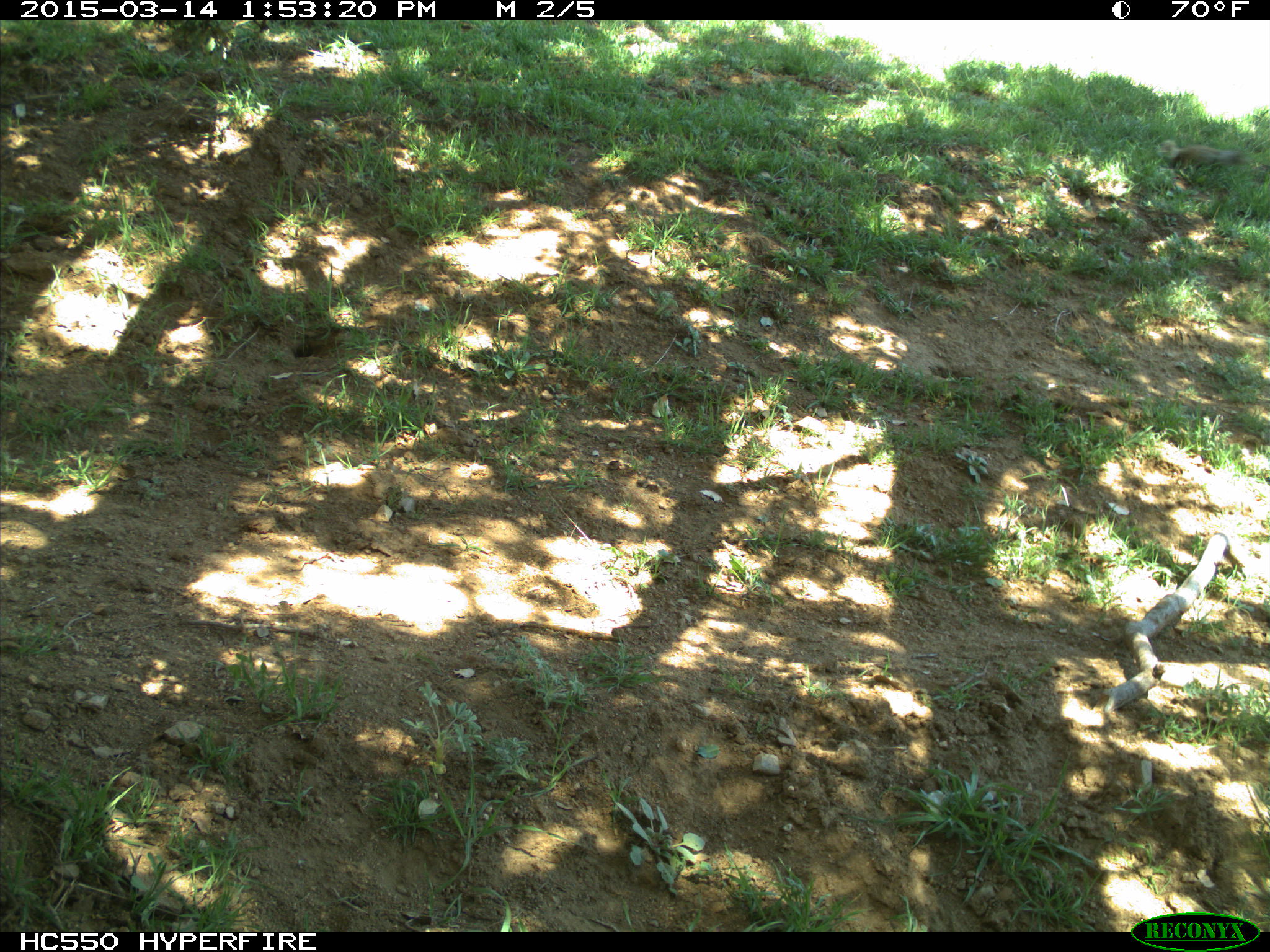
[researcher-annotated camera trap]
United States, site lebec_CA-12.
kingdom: Animalia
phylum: Chordata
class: Mammalia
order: Rodentia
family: Sciuridae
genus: Otospermophilus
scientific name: Otospermophilus beecheyi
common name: california ground squirrel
Otospermophilus beecheyi (california ground squirrel).